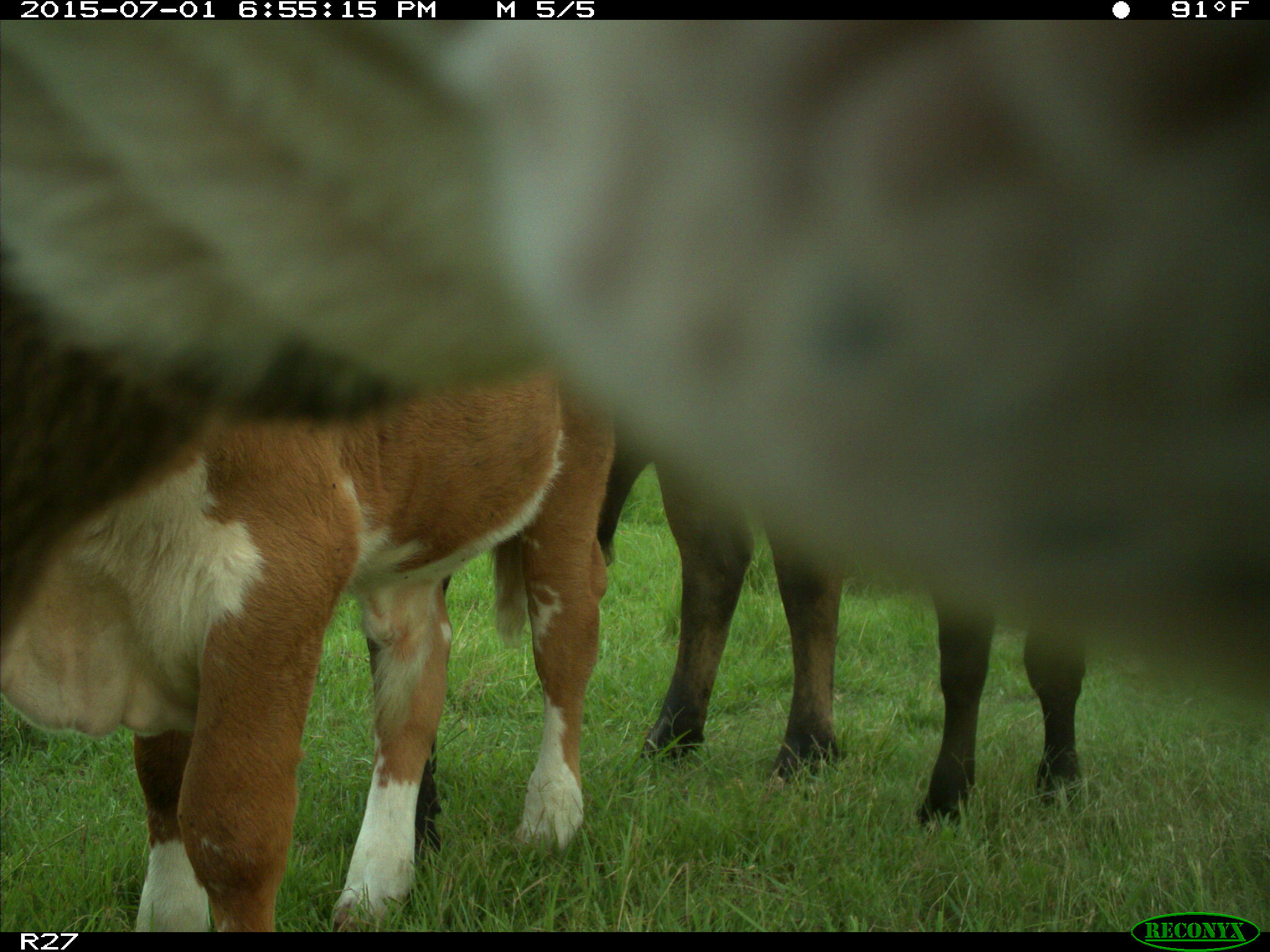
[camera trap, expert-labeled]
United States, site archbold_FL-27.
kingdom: Animalia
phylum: Chordata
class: Mammalia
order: Artiodactyla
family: Bovidae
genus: Bos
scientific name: Bos taurus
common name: domestic cow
Bos taurus (domestic cow).